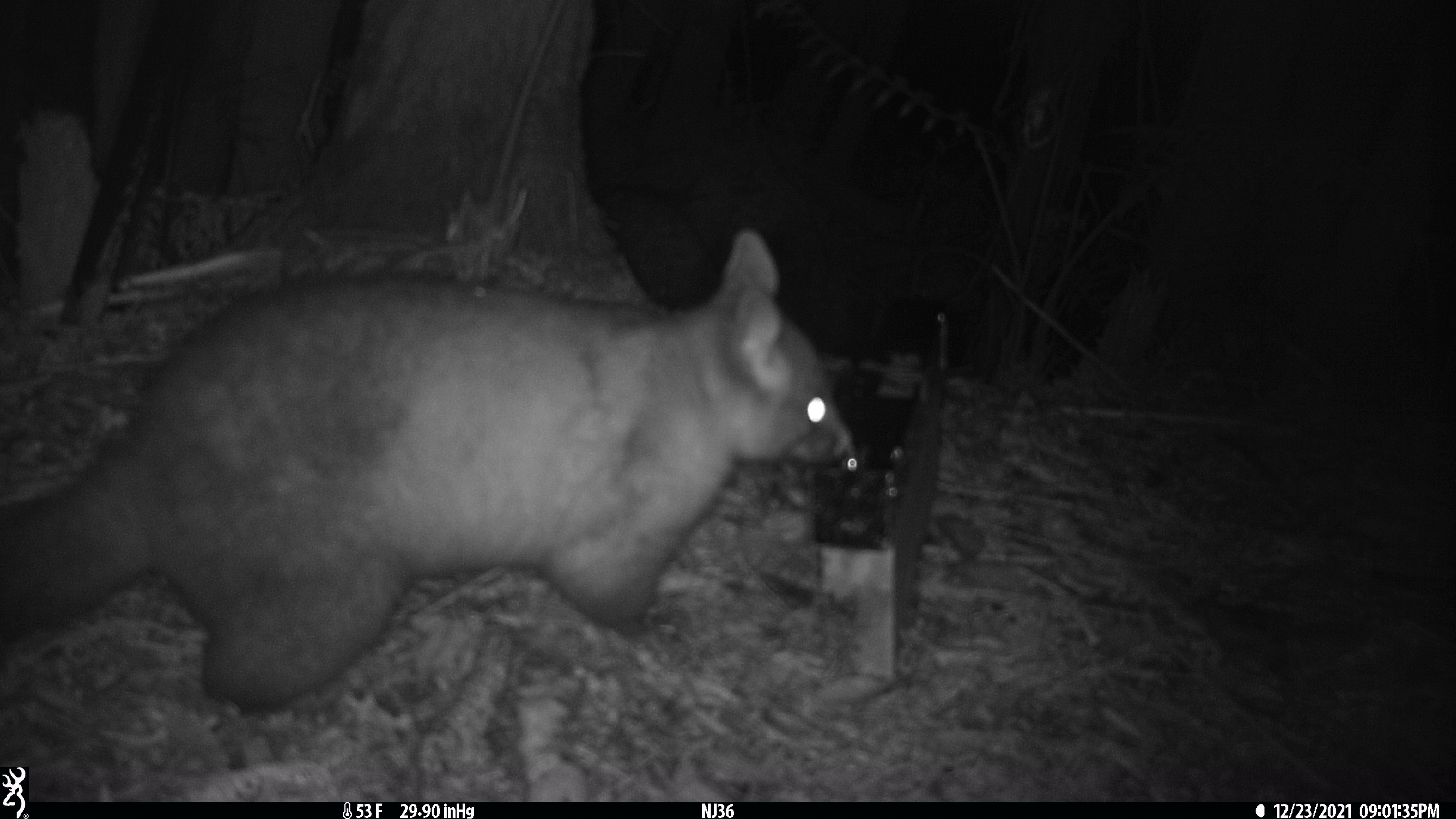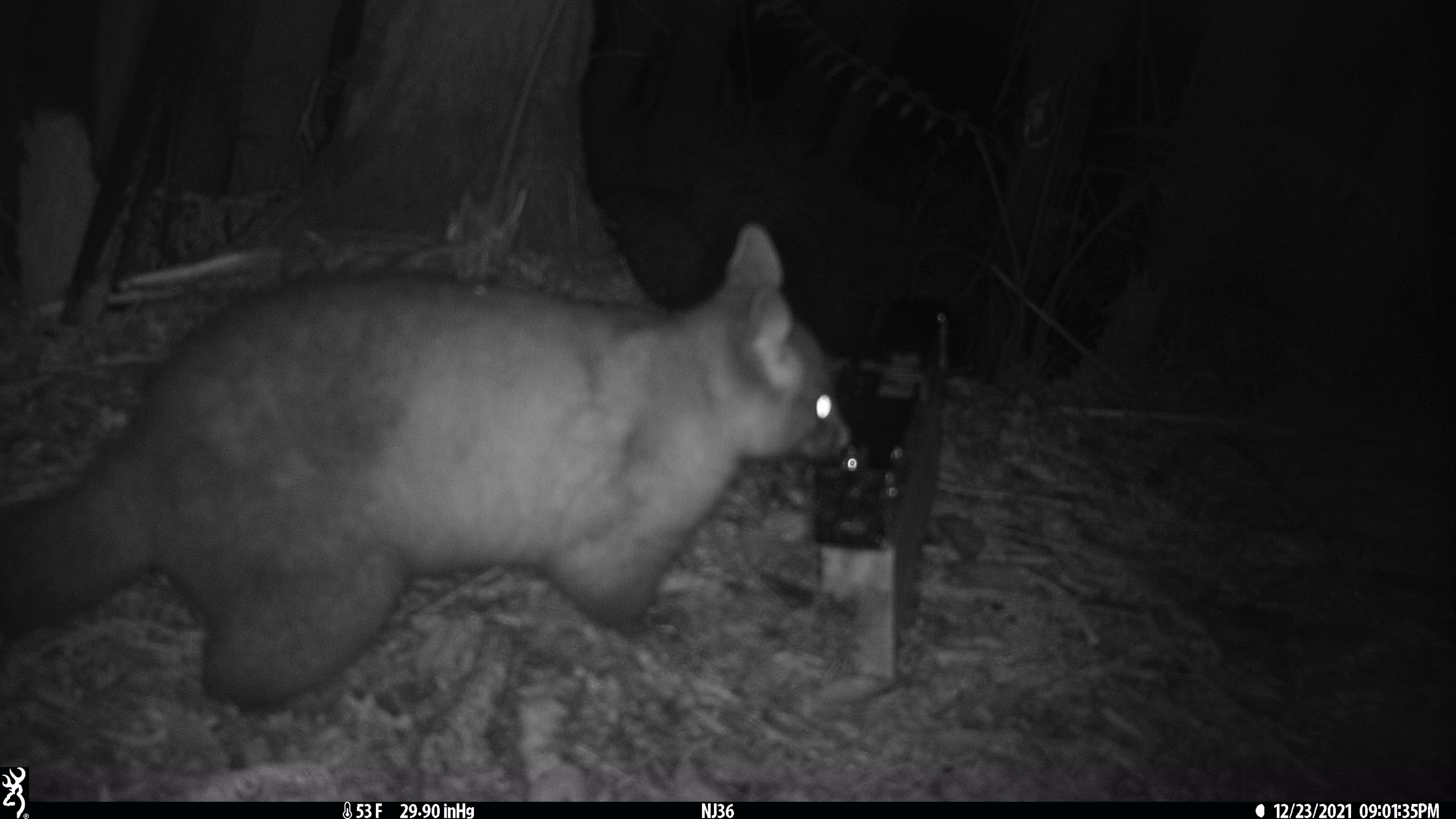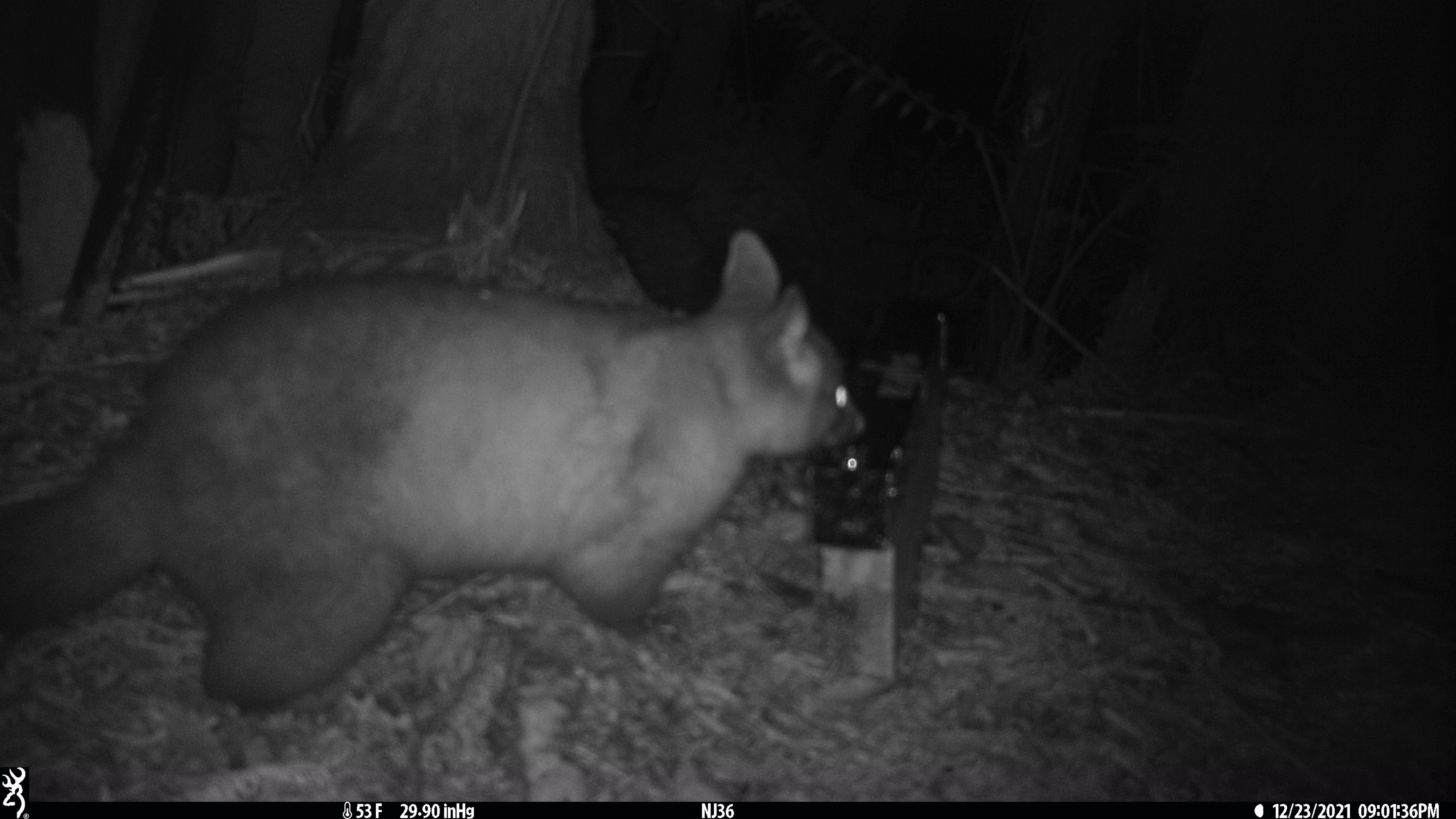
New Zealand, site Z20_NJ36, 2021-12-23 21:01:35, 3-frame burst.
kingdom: Animalia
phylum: Chordata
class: Mammalia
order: Diprotodontia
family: Phalangeridae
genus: Trichosurus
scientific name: Trichosurus vulpecula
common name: common brushtail possum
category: possum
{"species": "possum (common brushtail possum) (Trichosurus vulpecula)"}